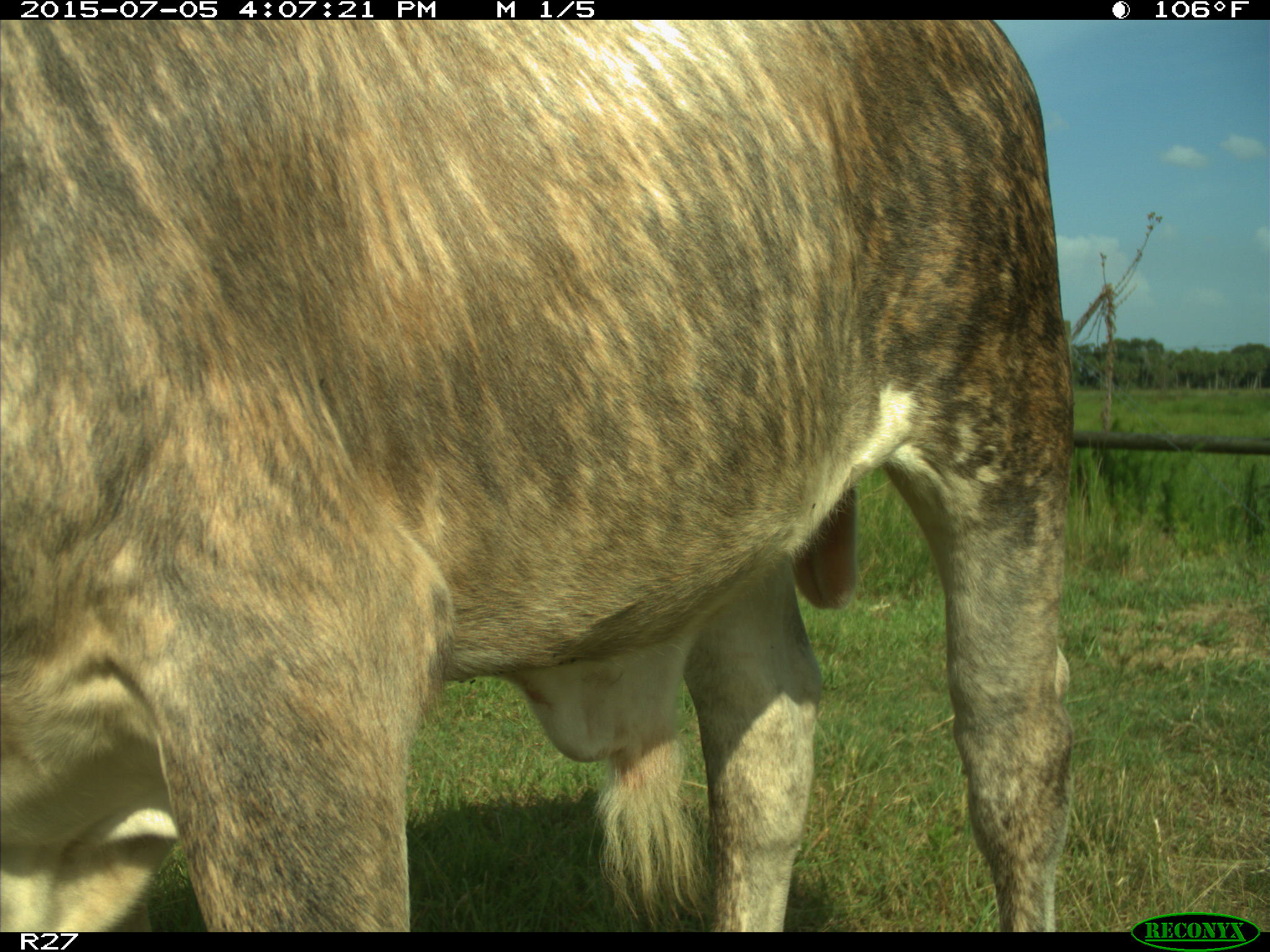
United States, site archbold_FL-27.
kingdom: Animalia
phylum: Chordata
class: Mammalia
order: Artiodactyla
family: Bovidae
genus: Bos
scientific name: Bos taurus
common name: domestic cow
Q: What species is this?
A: Bos taurus (domestic cow).